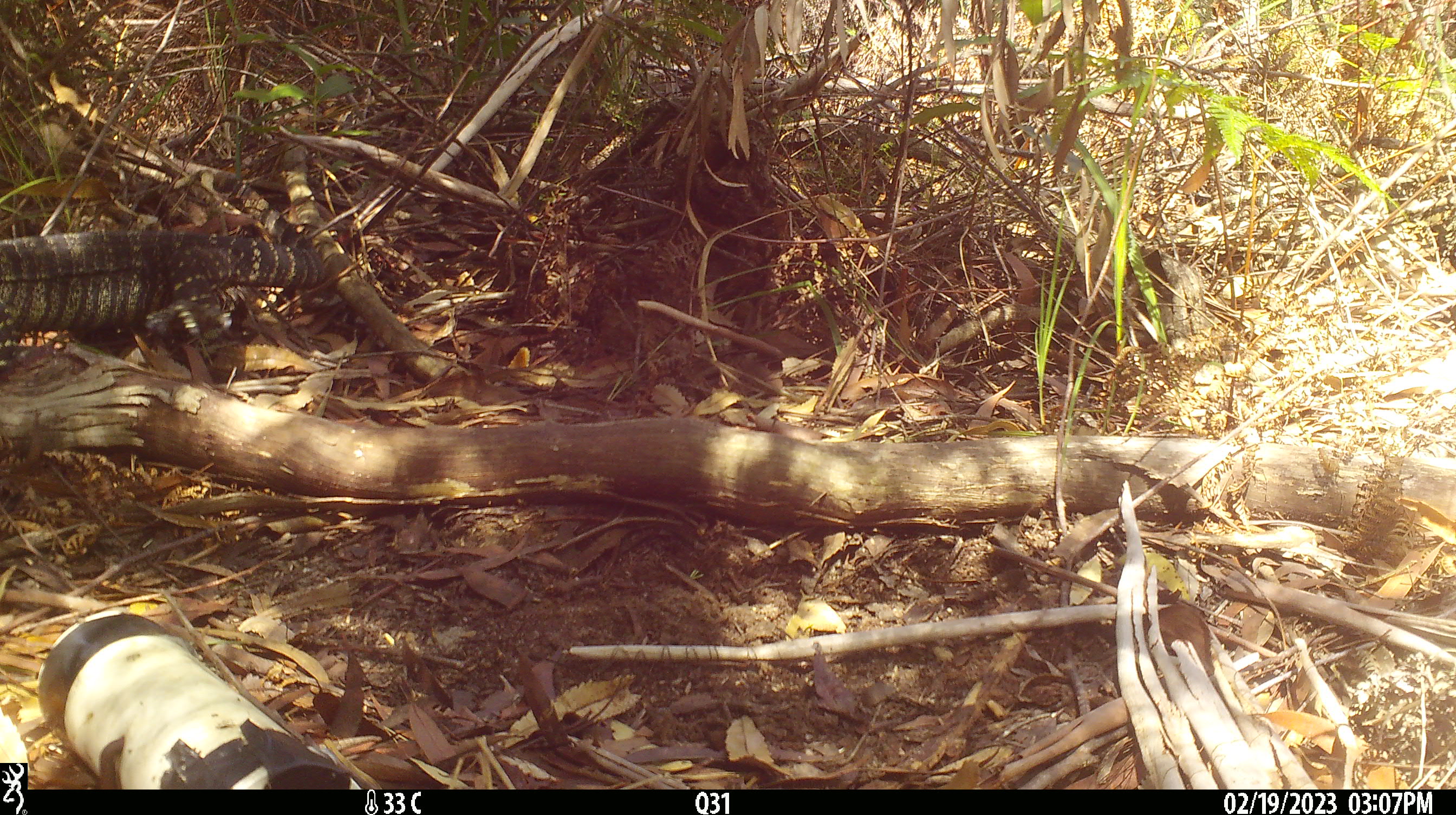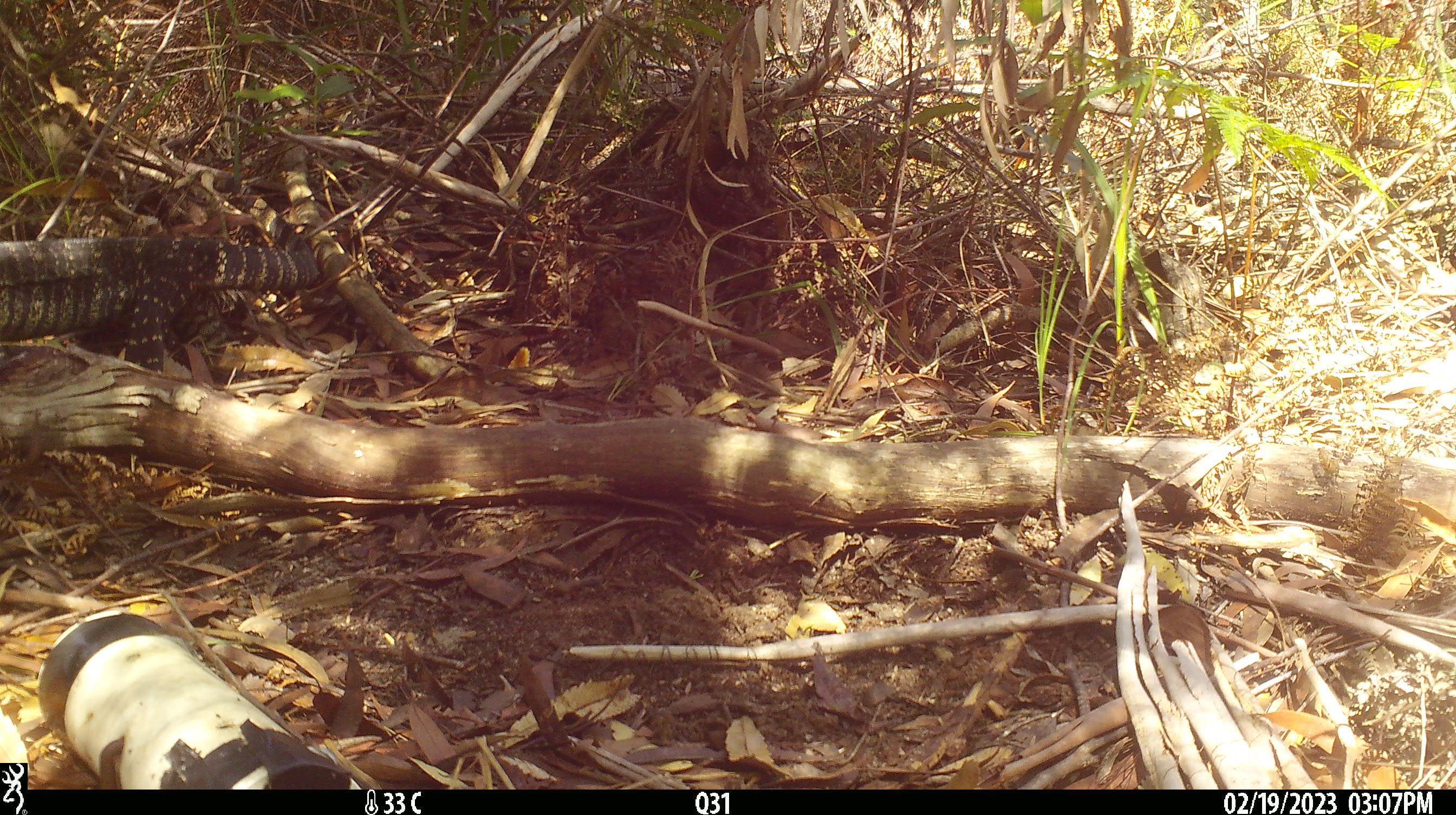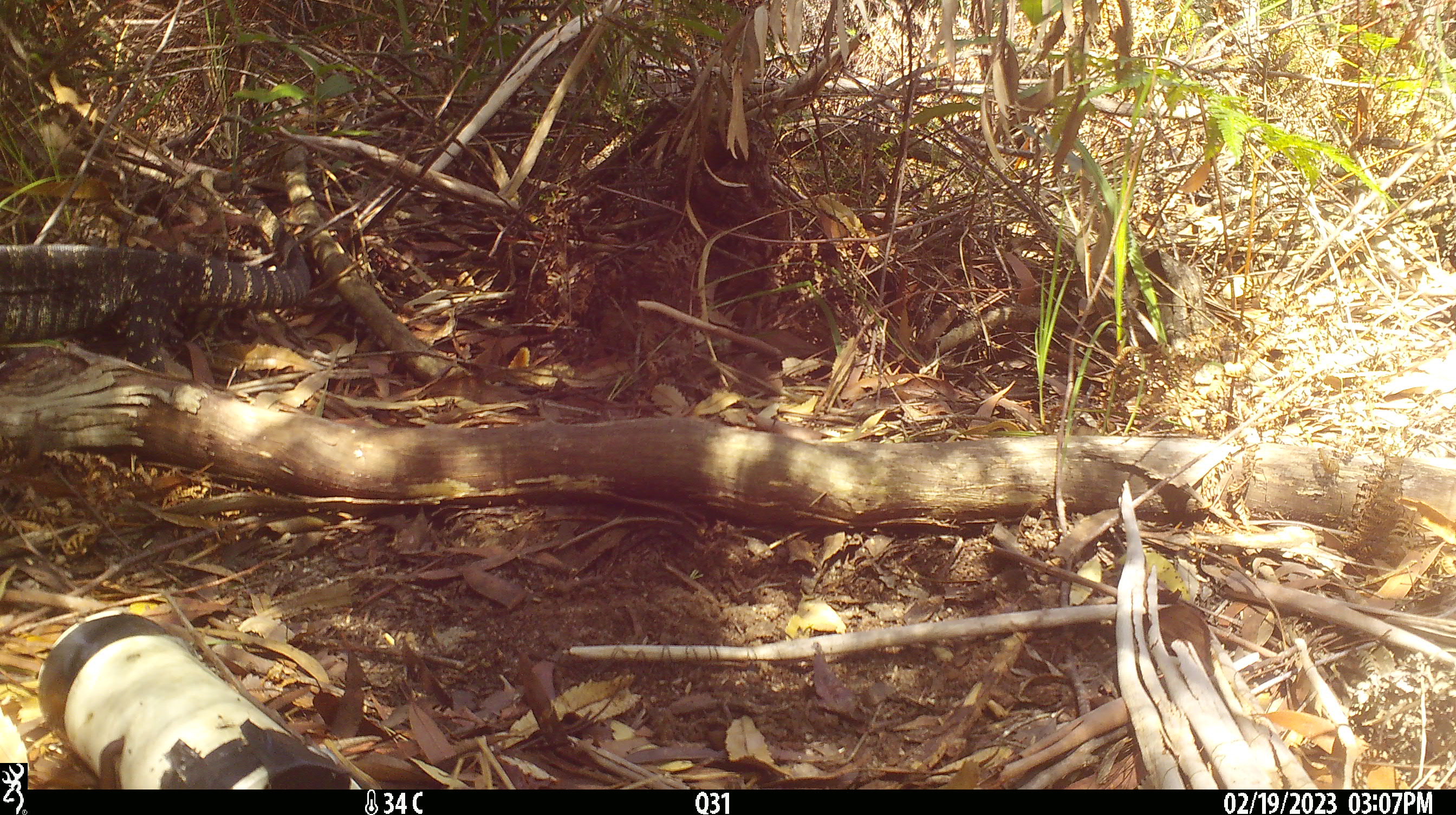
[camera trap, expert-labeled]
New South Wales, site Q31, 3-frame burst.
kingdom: Animalia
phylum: Chordata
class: Reptilia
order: Squamata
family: Varanidae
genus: Varanus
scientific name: Varanus varius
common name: lace monitor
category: goanna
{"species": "goanna (lace monitor) (Varanus varius)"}